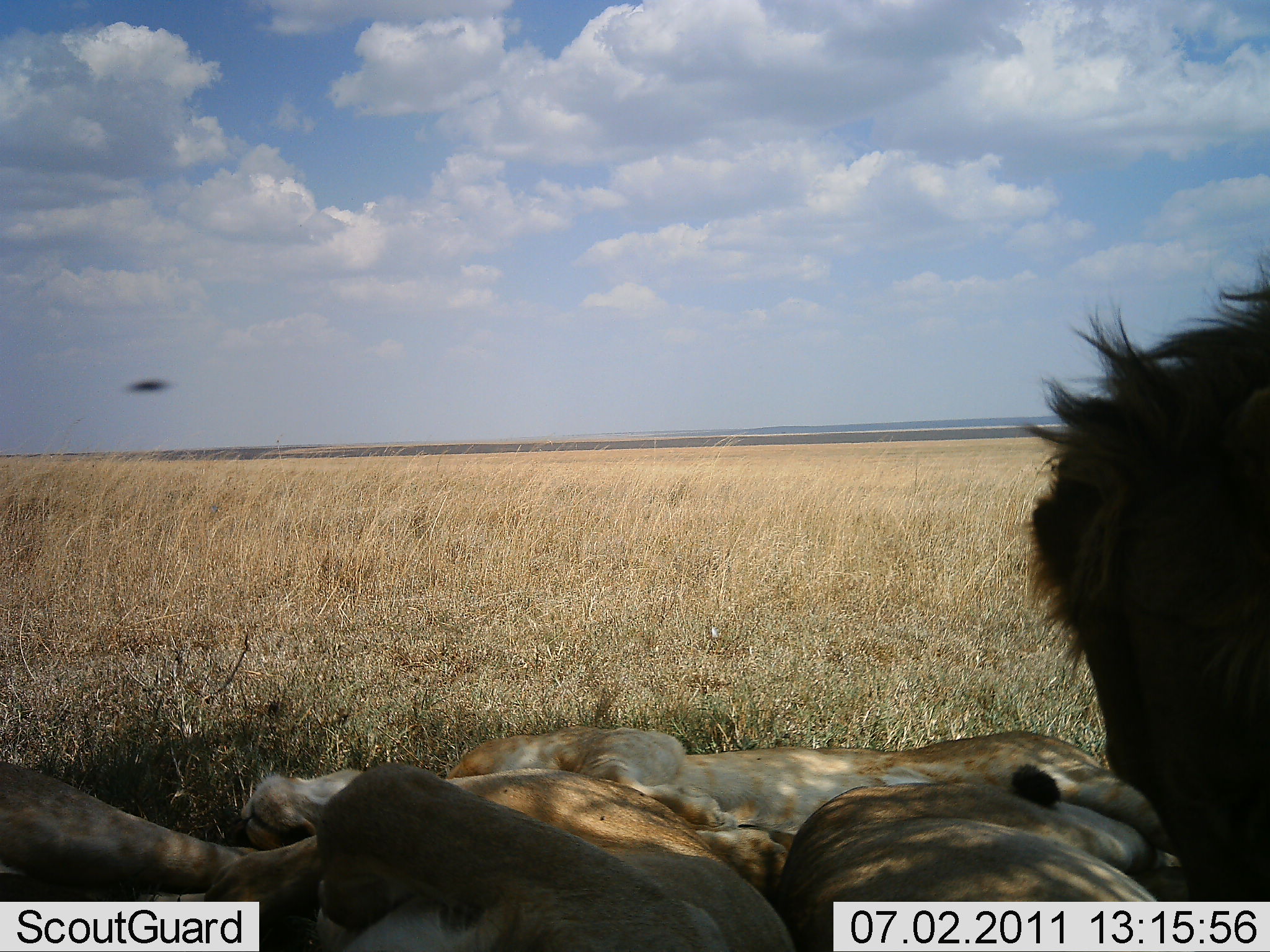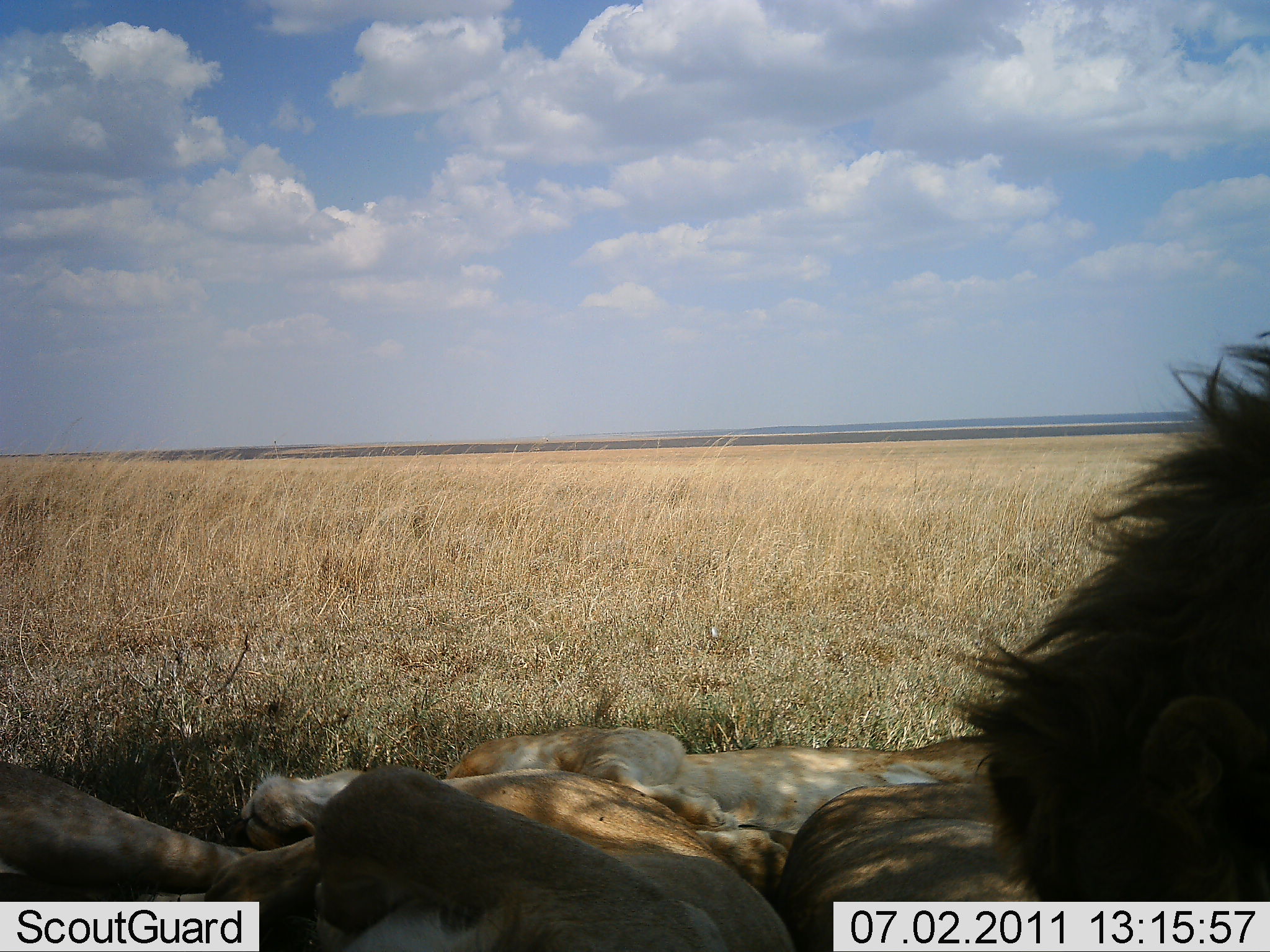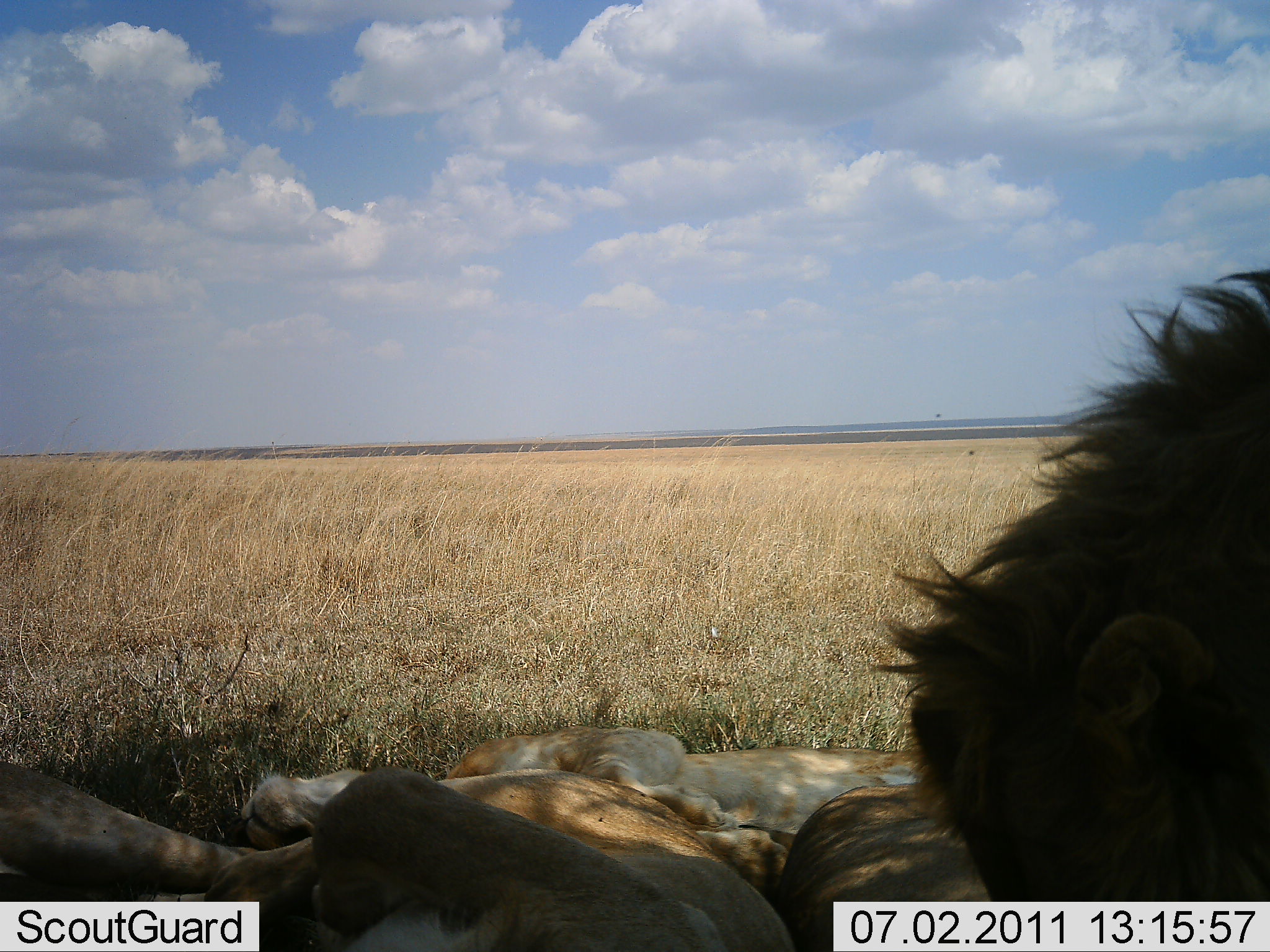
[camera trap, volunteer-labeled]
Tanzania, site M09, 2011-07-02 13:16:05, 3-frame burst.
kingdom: Animalia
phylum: Chordata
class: Mammalia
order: Carnivora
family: Felidae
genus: Panthera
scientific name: Panthera leo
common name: lion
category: lionfemale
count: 2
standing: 0%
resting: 100%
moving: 0%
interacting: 0%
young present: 0%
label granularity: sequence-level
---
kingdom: Animalia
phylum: Chordata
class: Mammalia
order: Carnivora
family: Felidae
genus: Panthera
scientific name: Panthera leo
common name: lion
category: lionmale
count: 1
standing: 7%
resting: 79%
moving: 7%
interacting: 7%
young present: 0%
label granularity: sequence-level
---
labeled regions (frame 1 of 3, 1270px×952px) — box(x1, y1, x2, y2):
animal: box(238, 721, 1185, 951); box(1015, 237, 1268, 949); box(1021, 256, 1270, 952); box(0, 751, 796, 951); box(1, 758, 795, 951); box(236, 723, 1112, 842); box(786, 781, 1170, 952); box(784, 788, 1185, 950)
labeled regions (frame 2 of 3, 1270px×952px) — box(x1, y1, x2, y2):
animal: box(955, 330, 1270, 950); box(940, 317, 1269, 903); box(228, 725, 1014, 950); box(1, 756, 797, 950); box(0, 765, 796, 951); box(238, 723, 1011, 871); box(780, 782, 1064, 950); box(783, 781, 1041, 952)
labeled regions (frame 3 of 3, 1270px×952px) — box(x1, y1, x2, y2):
animal: box(872, 267, 1270, 952); box(867, 265, 1268, 903); box(227, 723, 939, 949); box(0, 751, 796, 952); box(0, 761, 796, 951); box(228, 725, 930, 858); box(777, 782, 1011, 950); box(779, 784, 992, 951)